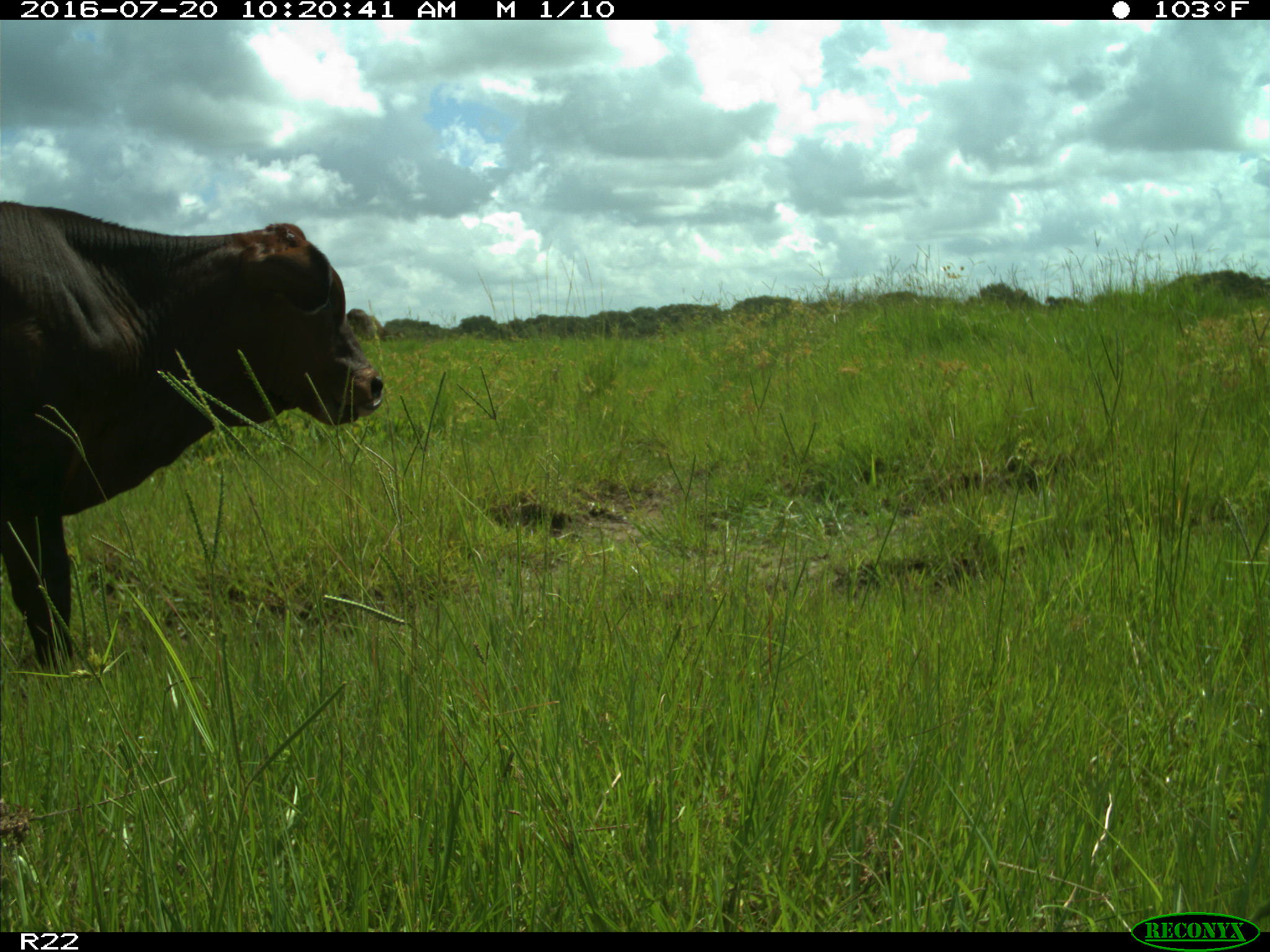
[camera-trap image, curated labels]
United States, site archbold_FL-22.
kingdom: Animalia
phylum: Chordata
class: Mammalia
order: Artiodactyla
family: Bovidae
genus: Bos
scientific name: Bos taurus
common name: domestic cow